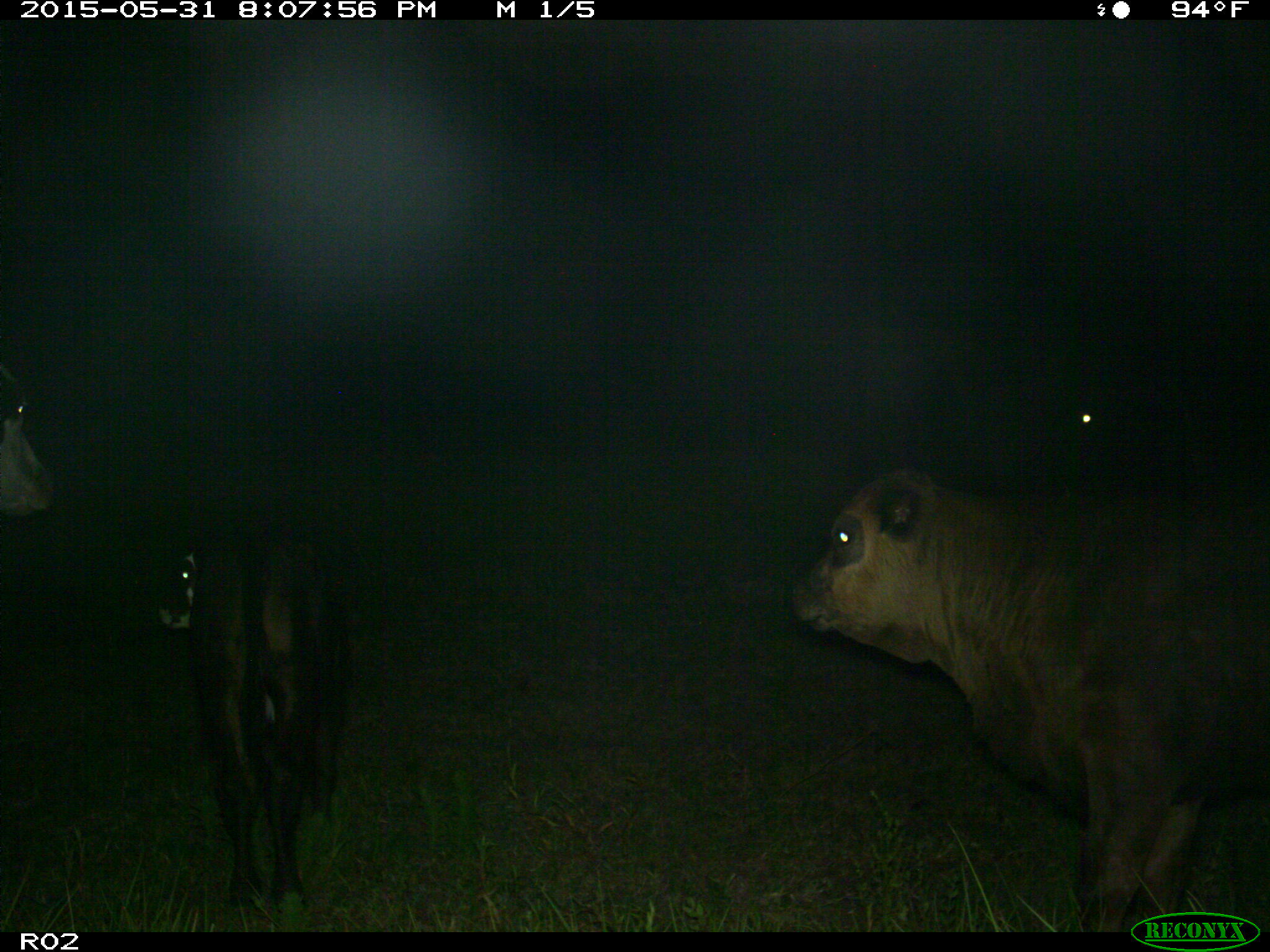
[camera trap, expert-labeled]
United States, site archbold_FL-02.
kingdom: Animalia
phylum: Chordata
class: Mammalia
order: Artiodactyla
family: Bovidae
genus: Bos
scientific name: Bos taurus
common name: domestic cow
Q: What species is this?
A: Bos taurus (domestic cow).